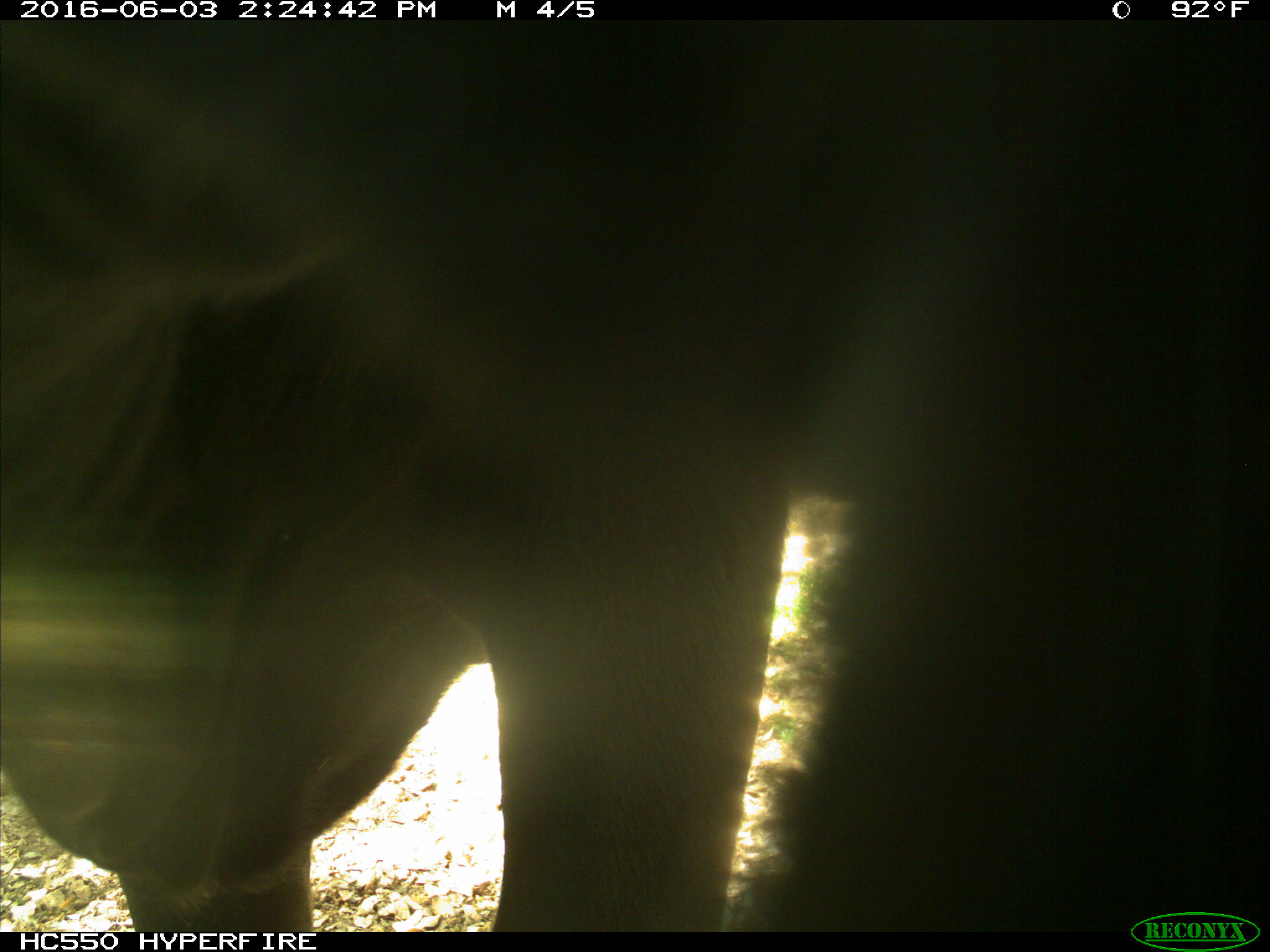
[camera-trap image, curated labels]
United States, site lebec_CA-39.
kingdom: Animalia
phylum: Chordata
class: Mammalia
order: Artiodactyla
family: Bovidae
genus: Bos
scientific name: Bos taurus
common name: domestic cow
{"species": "Bos taurus (domestic cow)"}